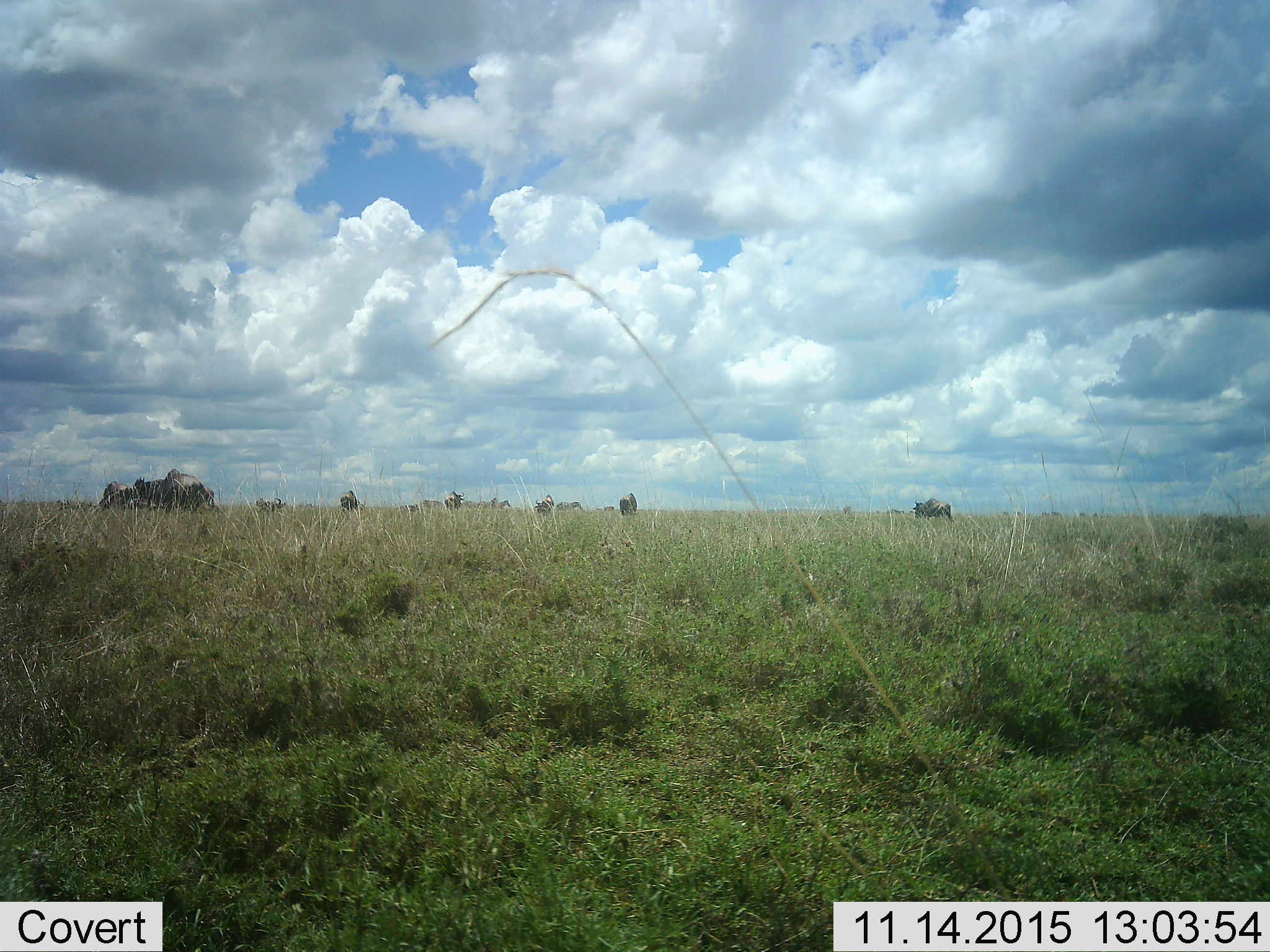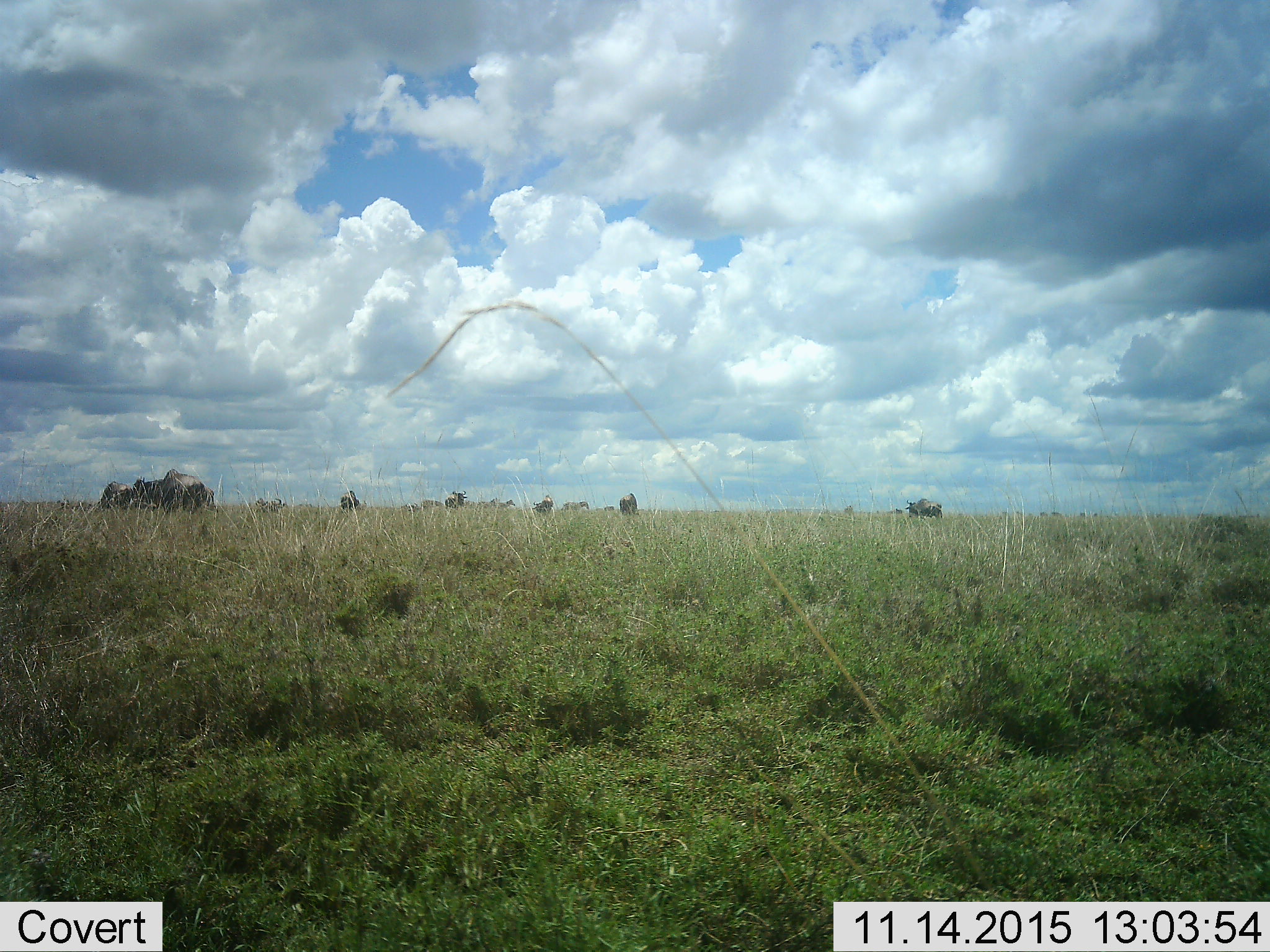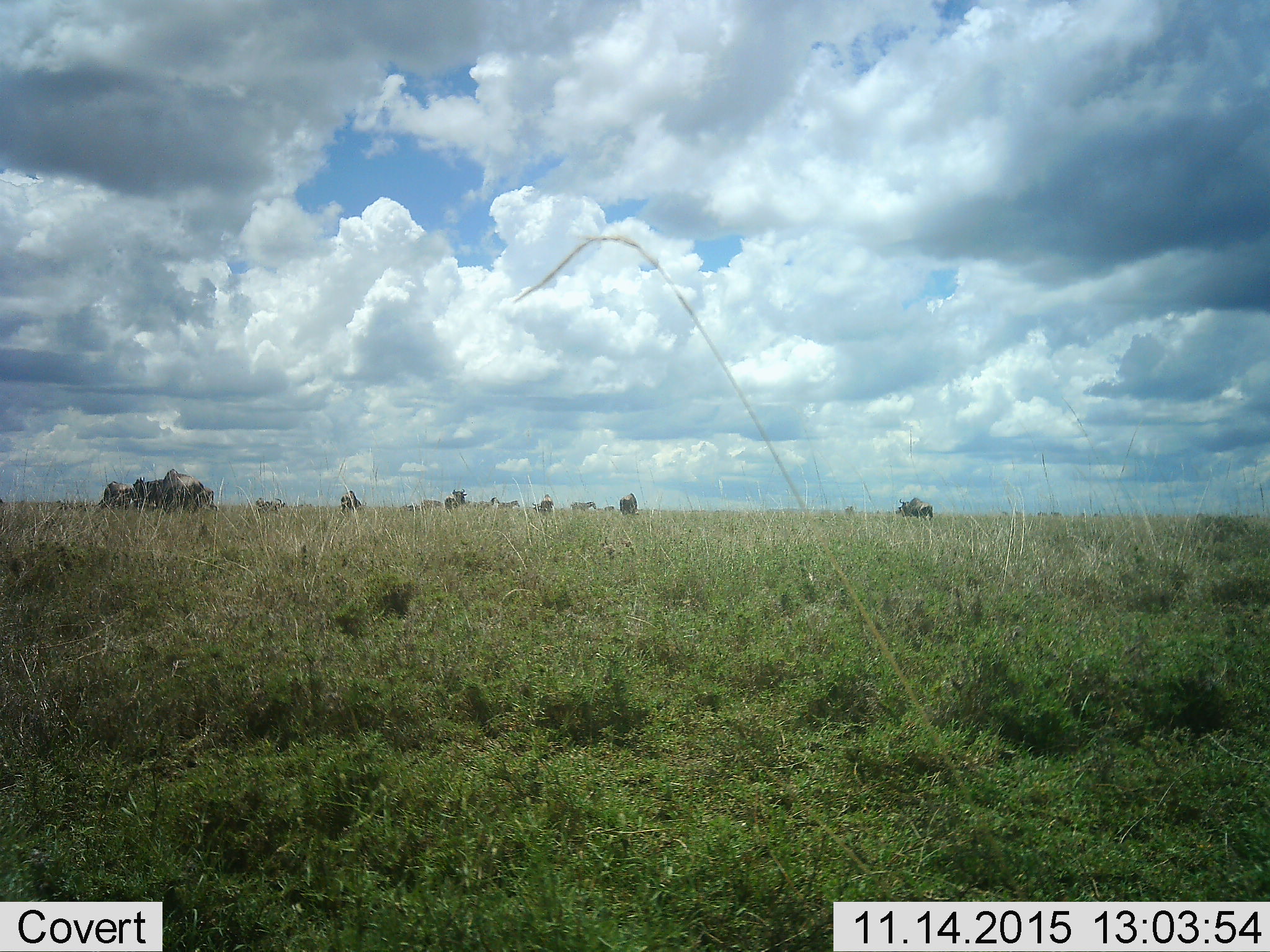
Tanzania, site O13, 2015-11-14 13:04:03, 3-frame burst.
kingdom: Animalia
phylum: Chordata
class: Mammalia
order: Artiodactyla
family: Bovidae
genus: Connochaetes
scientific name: Connochaetes taurinus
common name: blue wildebeest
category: wildebeest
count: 11-50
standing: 71%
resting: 14%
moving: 86%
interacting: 0%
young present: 0%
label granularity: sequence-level